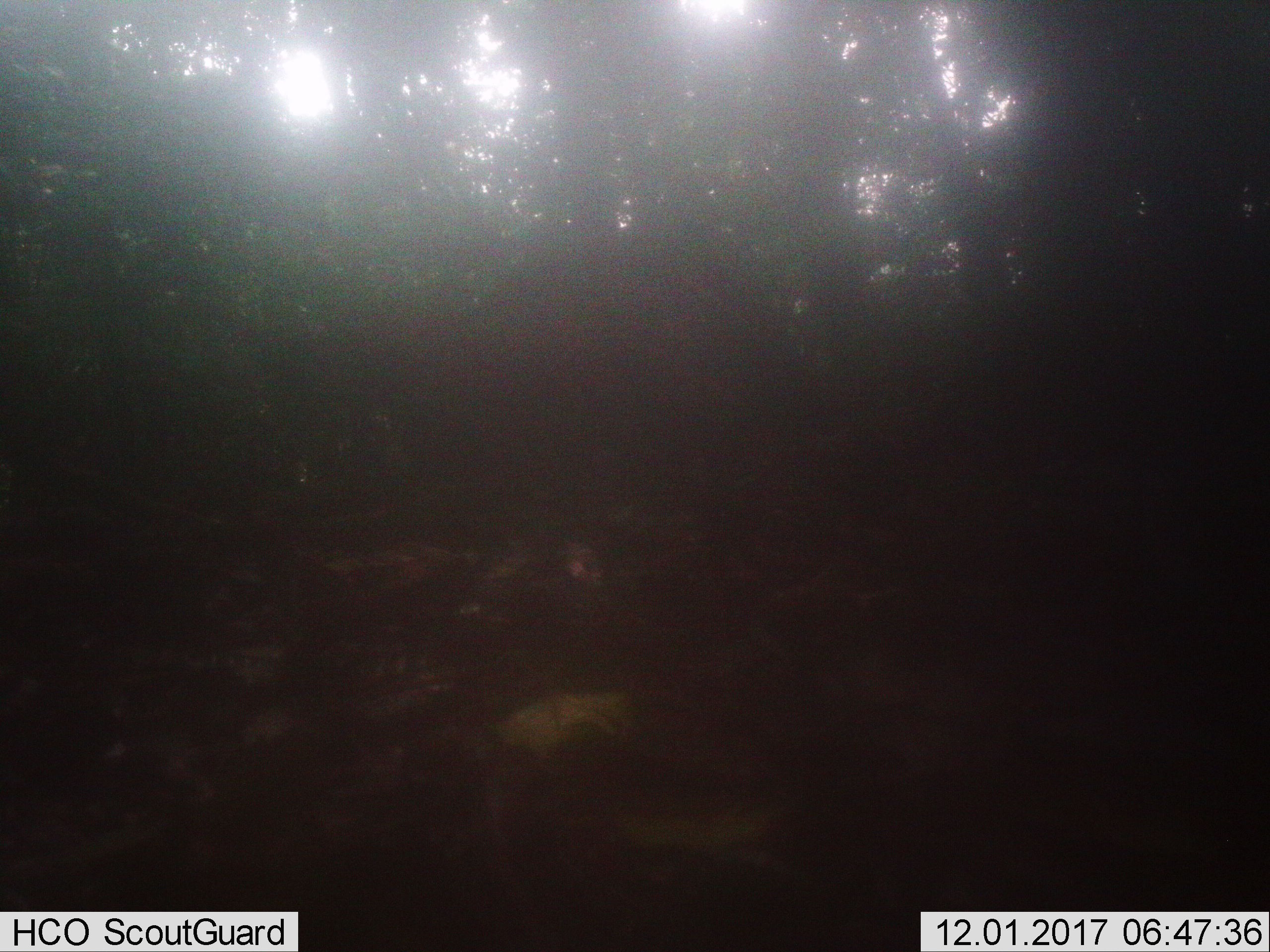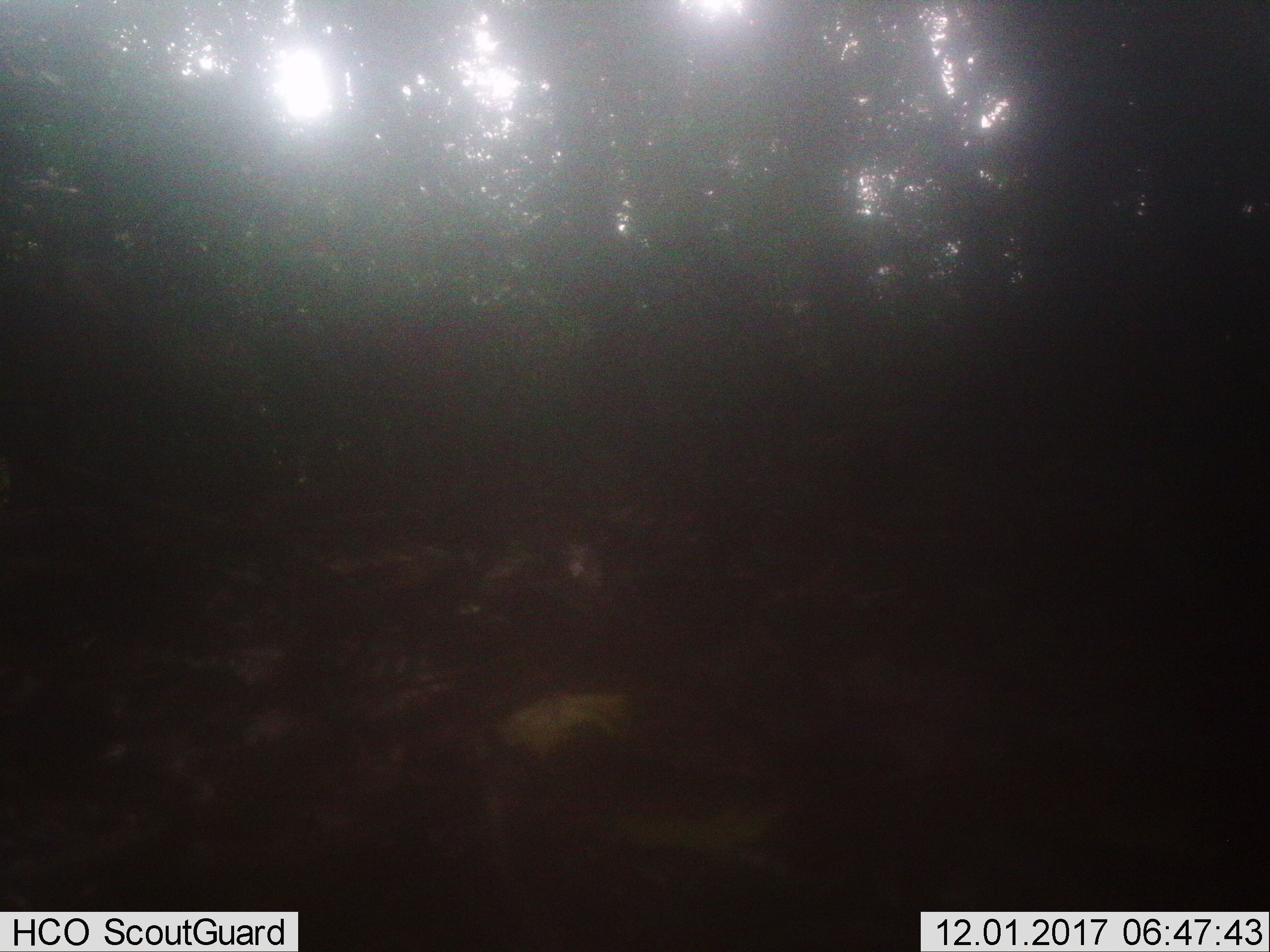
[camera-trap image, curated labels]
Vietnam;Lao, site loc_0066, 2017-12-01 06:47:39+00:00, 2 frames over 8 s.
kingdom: Animalia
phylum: Chordata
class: Mammalia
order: Artiodactyla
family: Cervidae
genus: Muntiacus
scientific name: Muntiacus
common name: muntjacs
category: unidentified muntjac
Unidentified muntjac (muntjacs) (Muntiacus). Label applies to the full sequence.